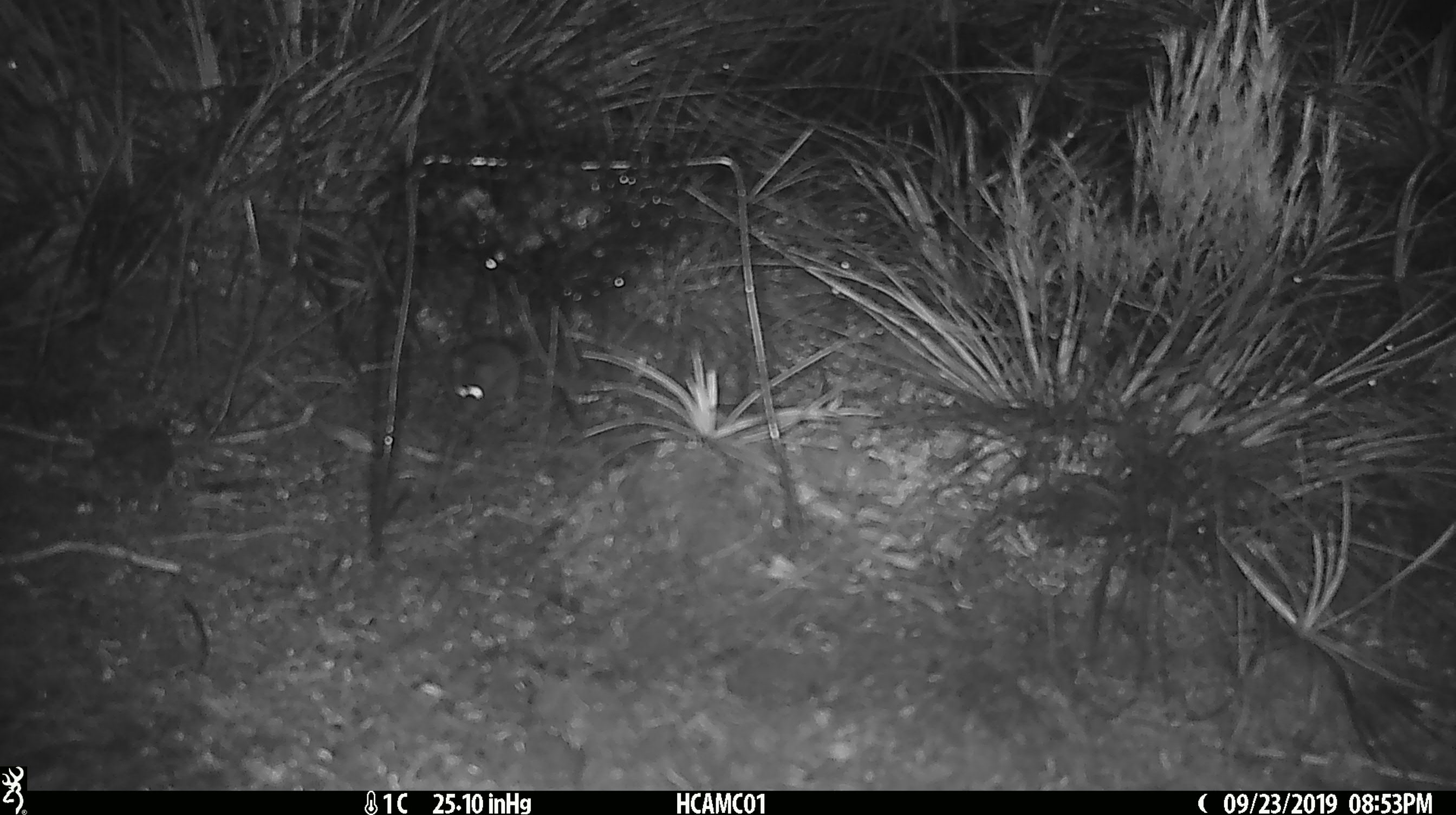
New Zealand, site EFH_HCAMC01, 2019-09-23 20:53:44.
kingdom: Animalia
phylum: Chordata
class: Mammalia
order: Rodentia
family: Muridae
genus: Mus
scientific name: Mus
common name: mouse